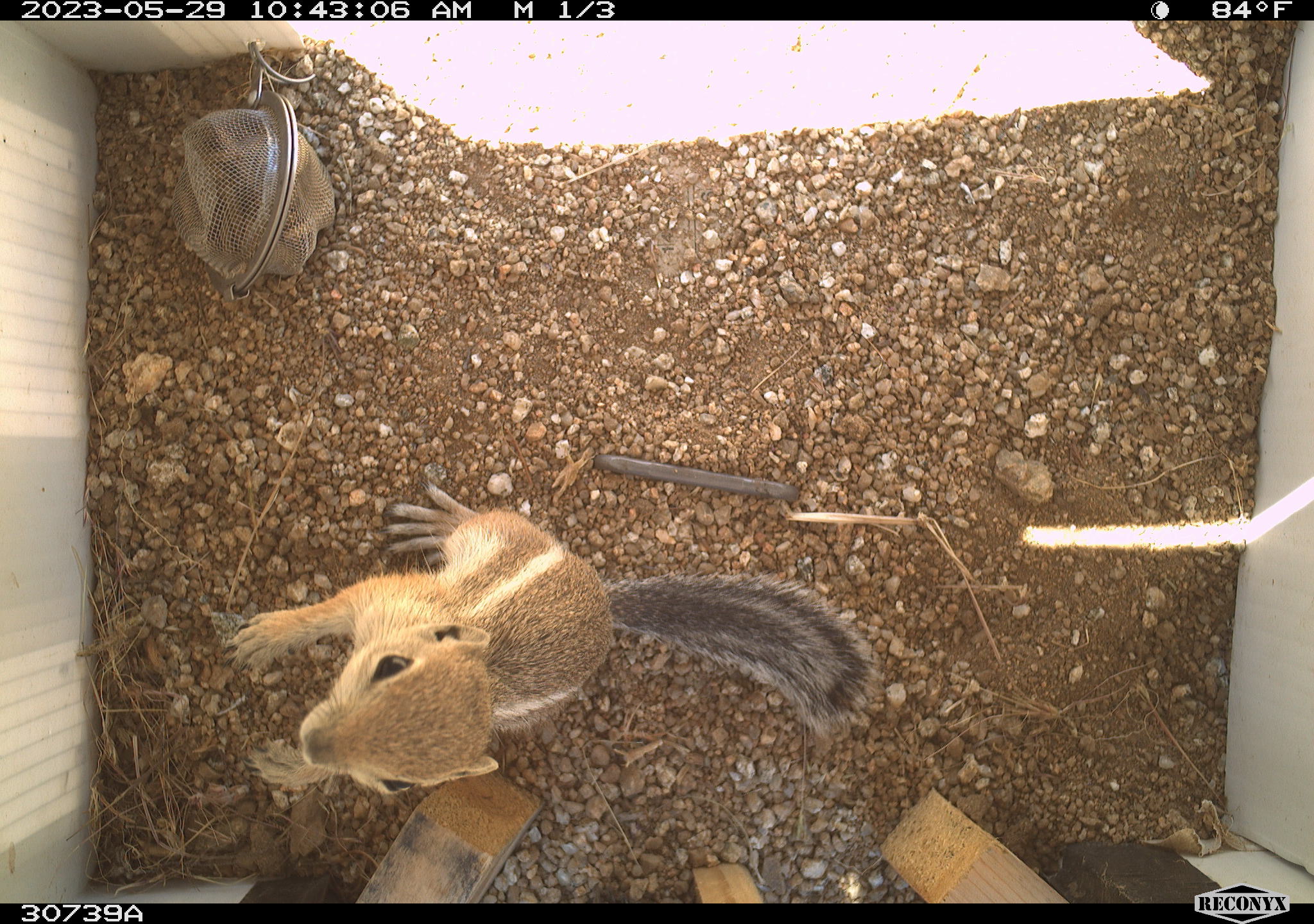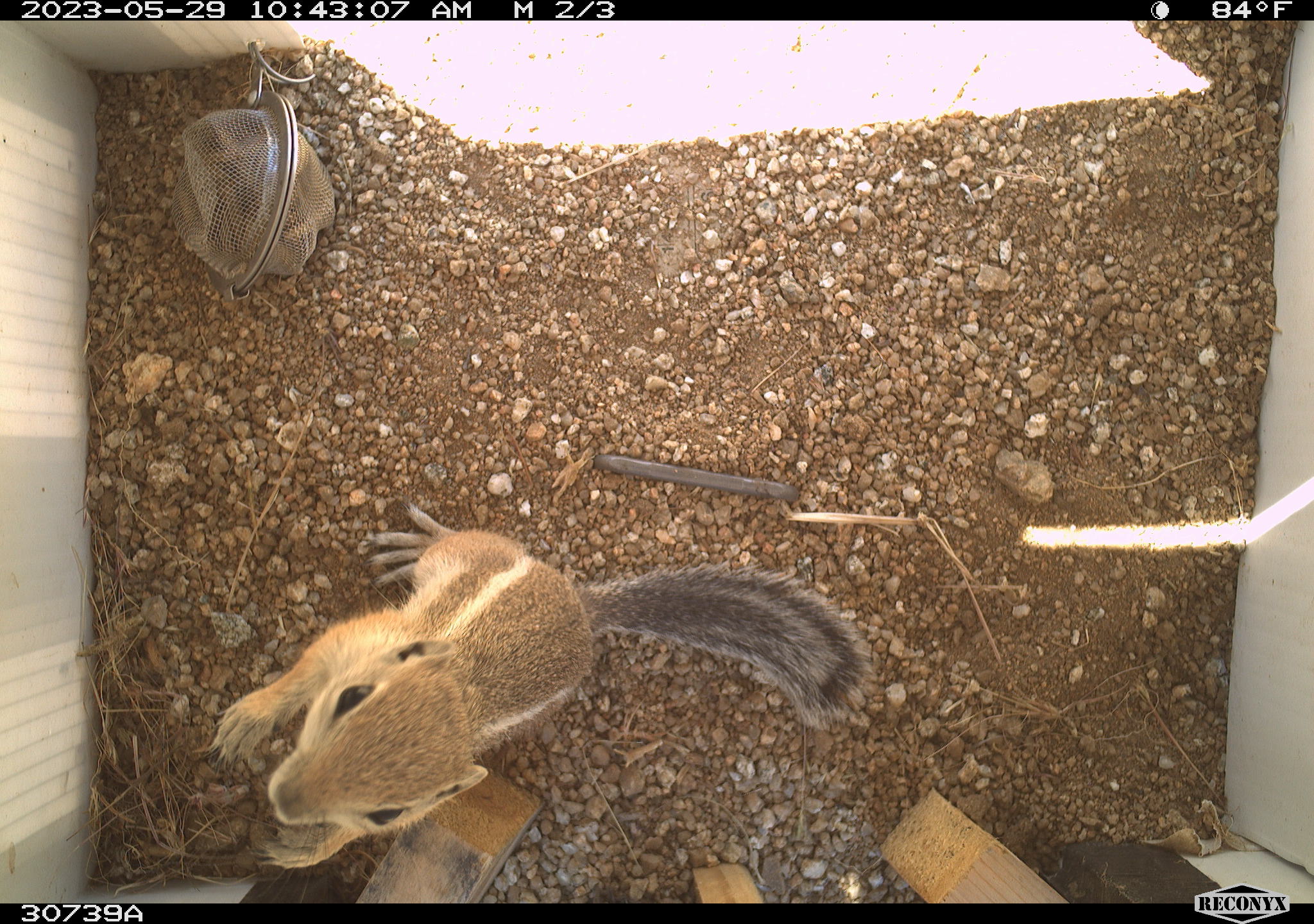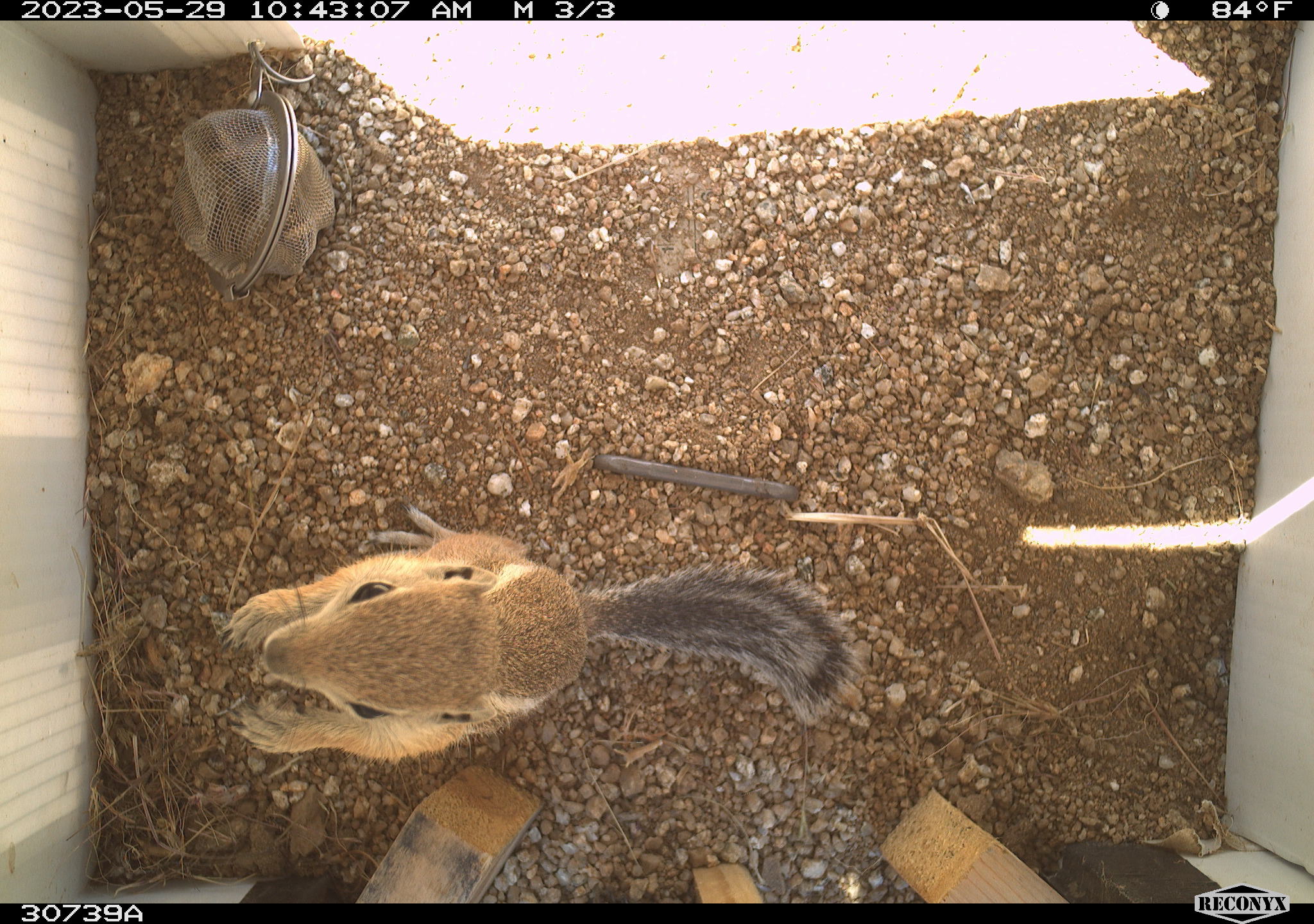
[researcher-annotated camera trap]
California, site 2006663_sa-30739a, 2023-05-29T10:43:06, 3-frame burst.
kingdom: Animalia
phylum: Chordata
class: Mammalia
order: Rodentia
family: Sciuridae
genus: Ammospermophilus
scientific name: Ammospermophilus leucurus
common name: white-tailed antelope squirrel